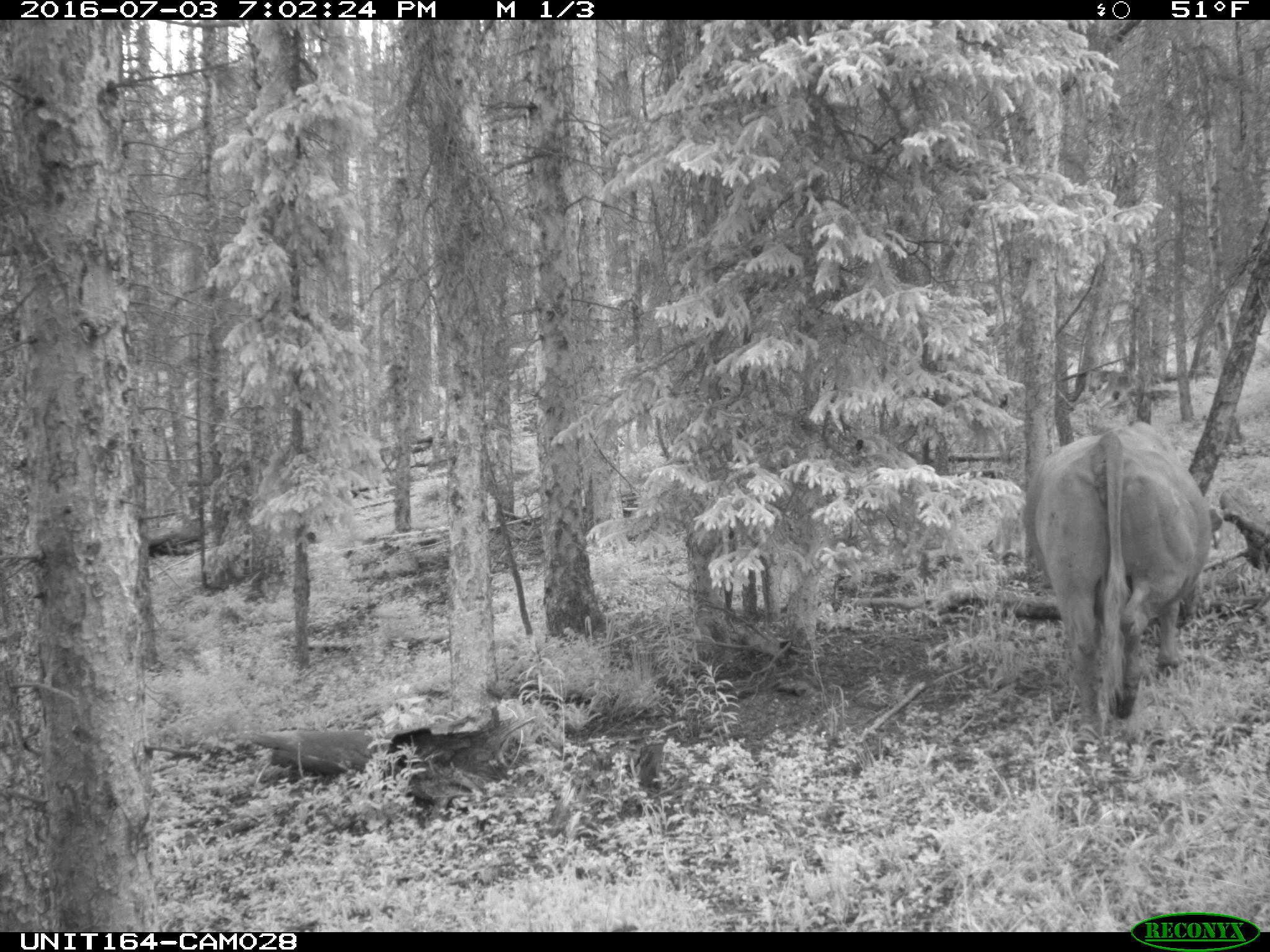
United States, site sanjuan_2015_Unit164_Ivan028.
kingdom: Animalia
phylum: Chordata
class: Mammalia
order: Artiodactyla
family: Bovidae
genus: Bos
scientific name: Bos taurus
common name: domestic cow